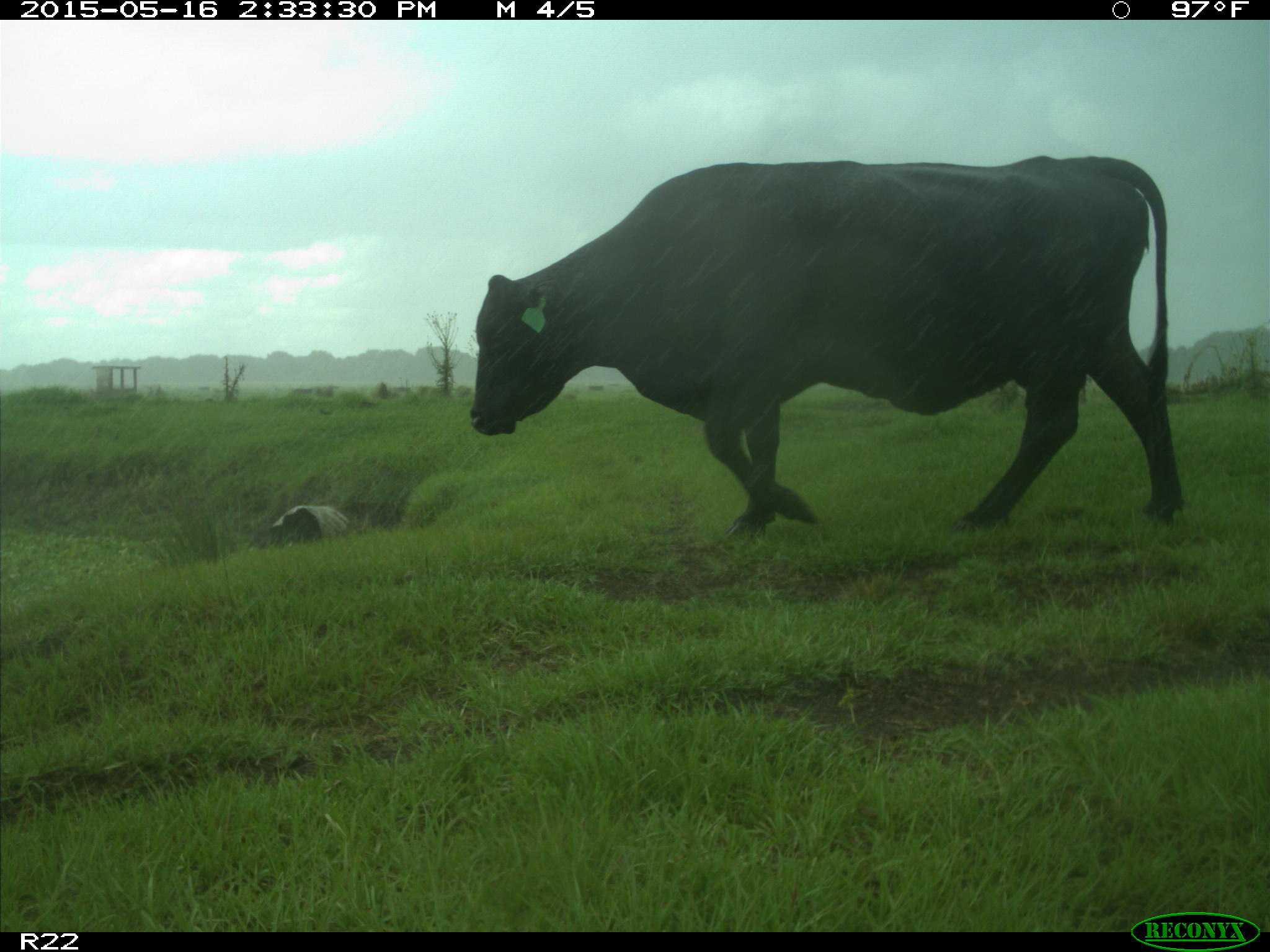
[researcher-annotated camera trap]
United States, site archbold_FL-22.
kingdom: Animalia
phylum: Chordata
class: Mammalia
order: Artiodactyla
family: Bovidae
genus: Bos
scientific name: Bos taurus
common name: domestic cow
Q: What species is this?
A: Bos taurus (domestic cow).